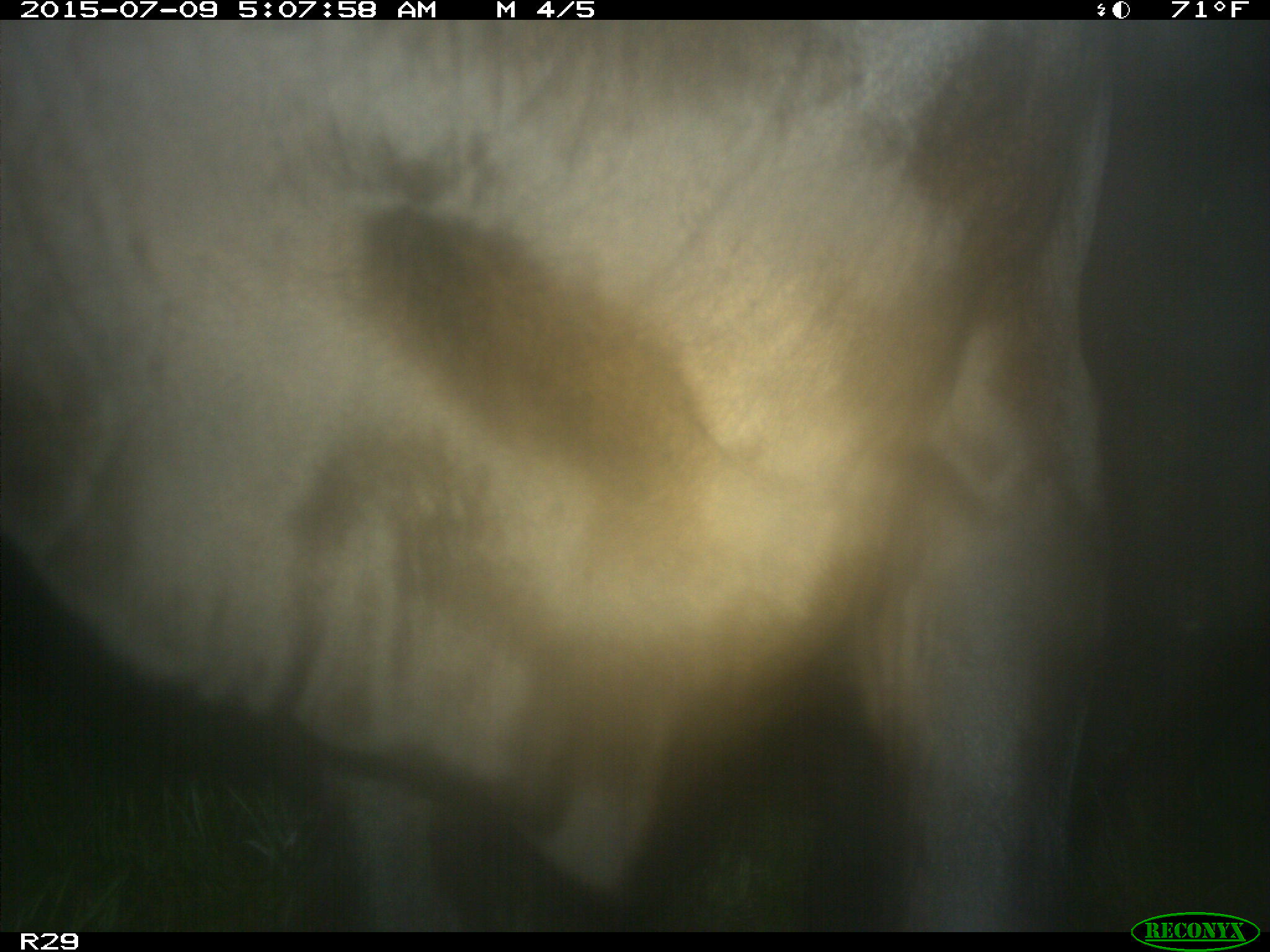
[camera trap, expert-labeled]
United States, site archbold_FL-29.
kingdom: Animalia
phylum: Chordata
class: Mammalia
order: Artiodactyla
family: Bovidae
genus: Bos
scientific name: Bos taurus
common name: domestic cow